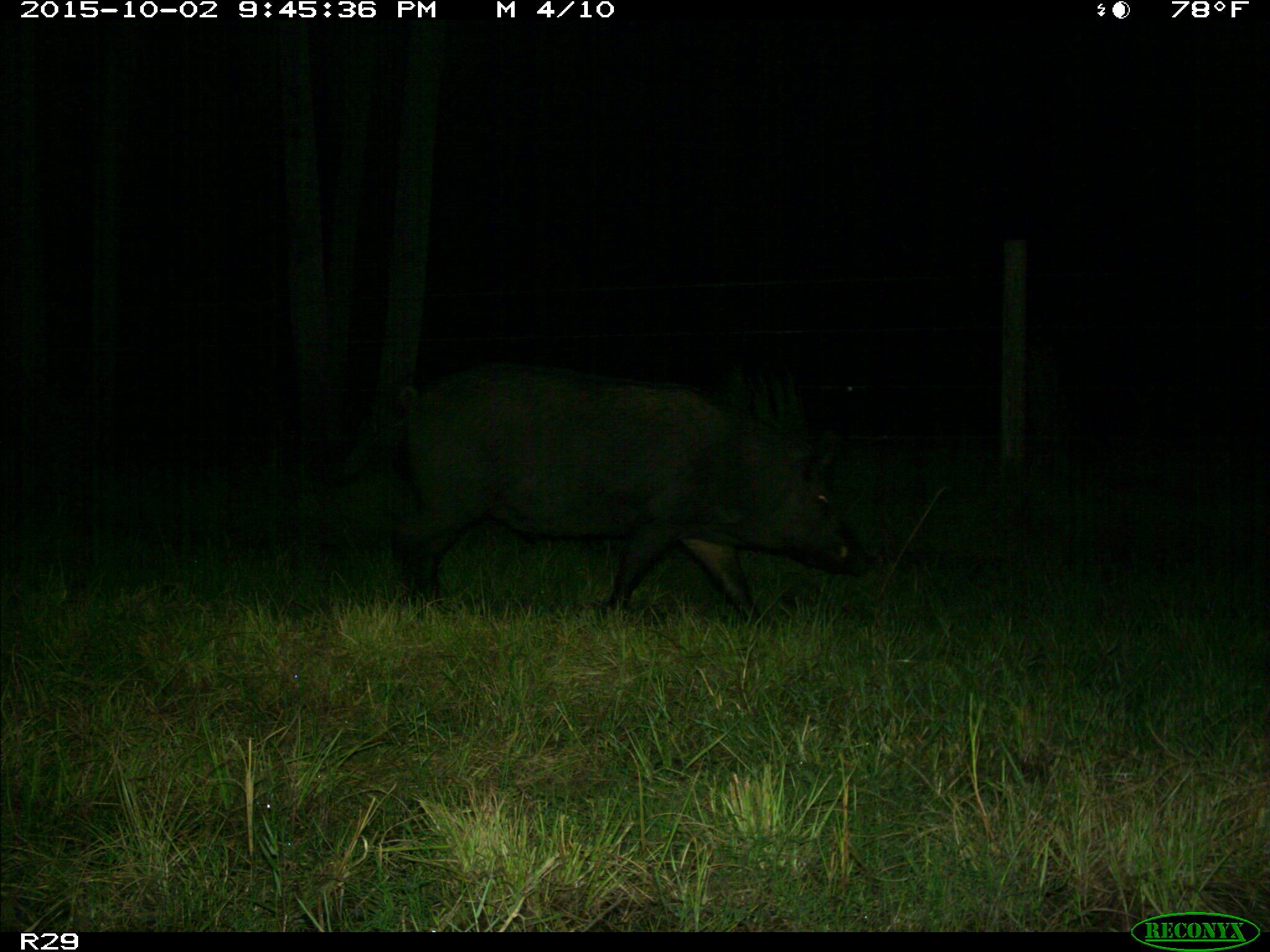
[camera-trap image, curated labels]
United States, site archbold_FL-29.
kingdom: Animalia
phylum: Chordata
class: Mammalia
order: Artiodactyla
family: Suidae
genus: Sus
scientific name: Sus scrofa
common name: wild boar